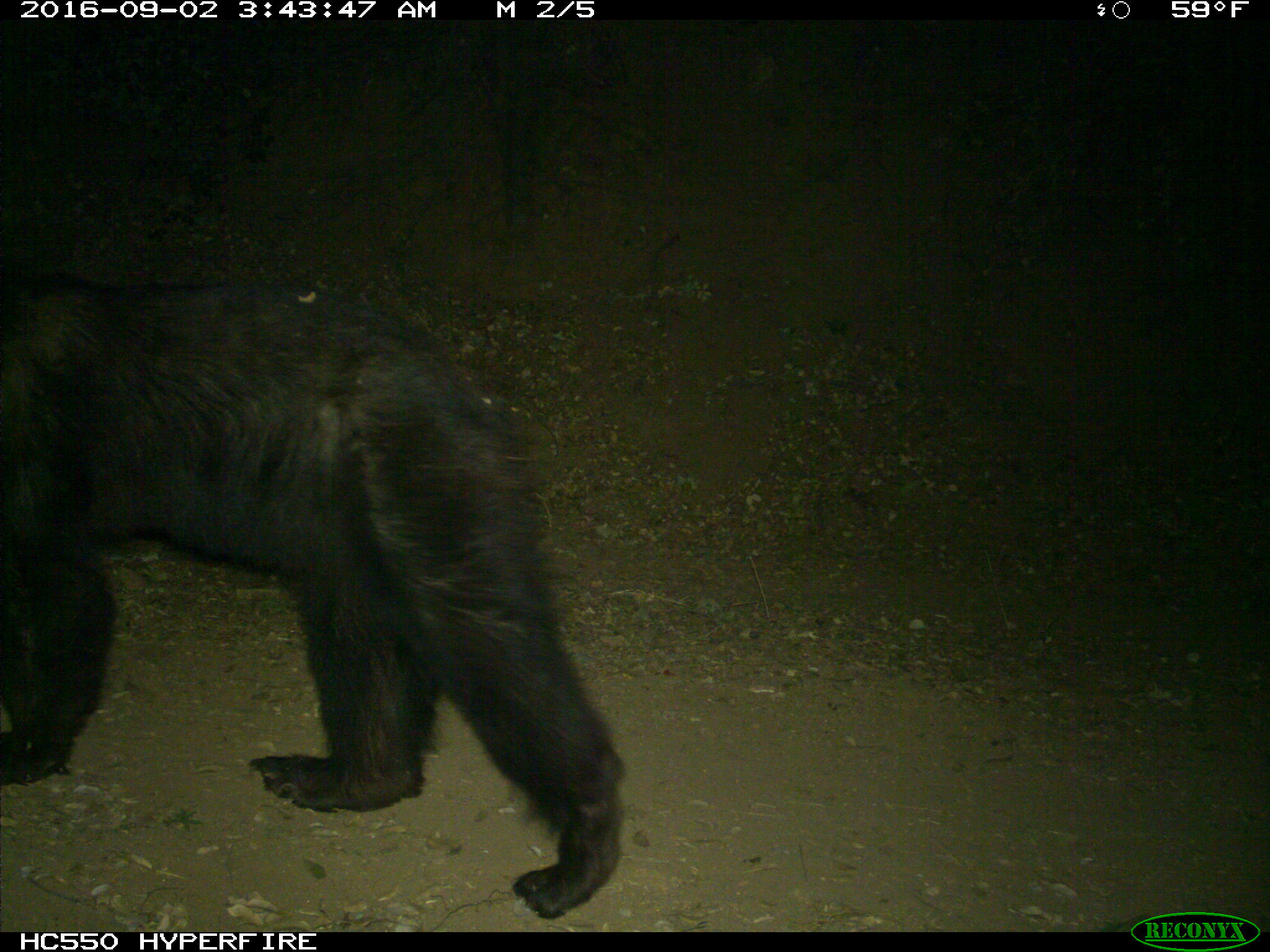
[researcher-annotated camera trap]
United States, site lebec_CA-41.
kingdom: Animalia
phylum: Chordata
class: Mammalia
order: Carnivora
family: Ursidae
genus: Ursus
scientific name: Ursus americanus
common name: american black bear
Ursus americanus (american black bear).